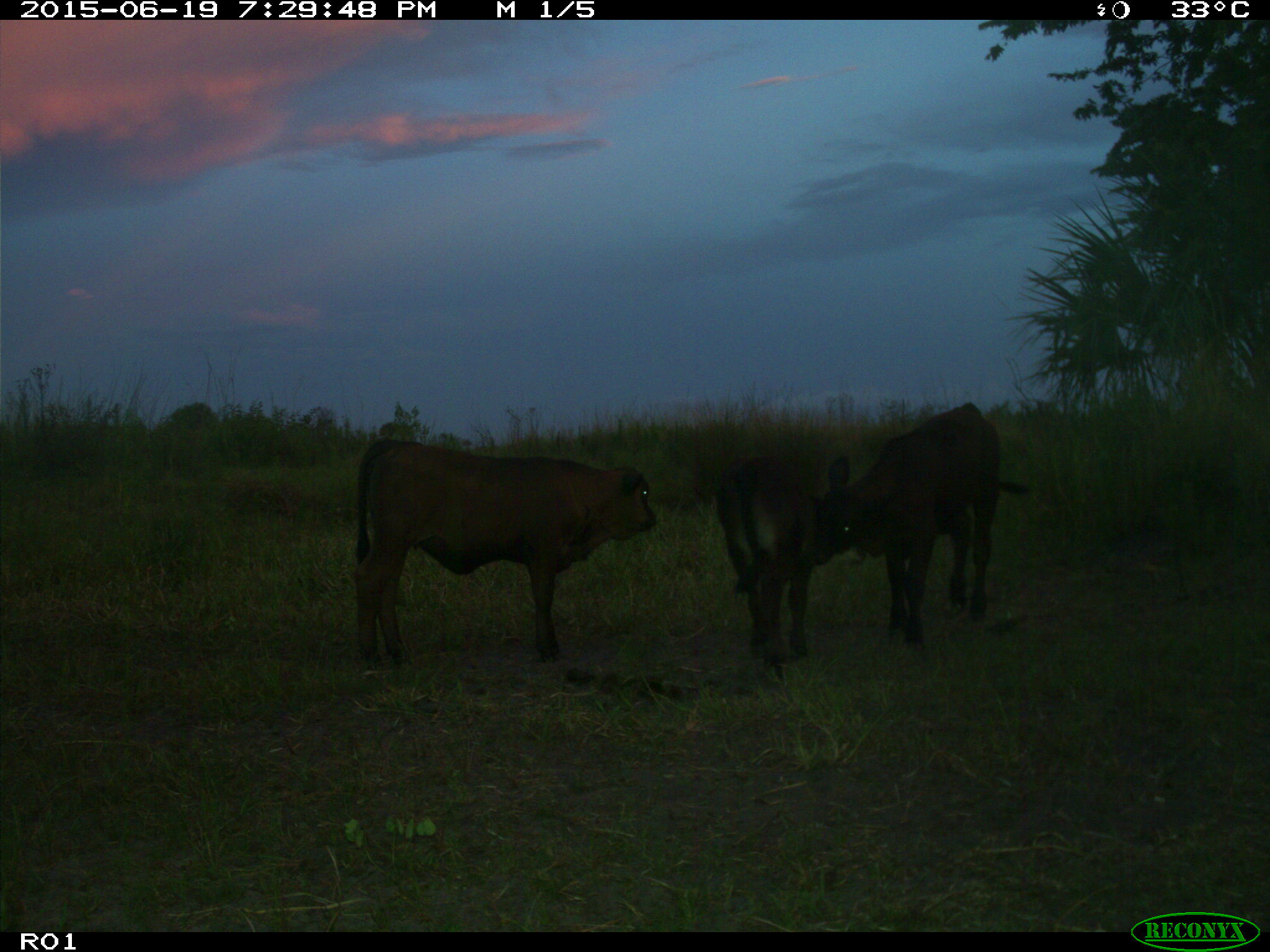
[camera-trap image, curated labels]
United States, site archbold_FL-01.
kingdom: Animalia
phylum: Chordata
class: Mammalia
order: Artiodactyla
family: Bovidae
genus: Bos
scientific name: Bos taurus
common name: domestic cow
Bos taurus (domestic cow).